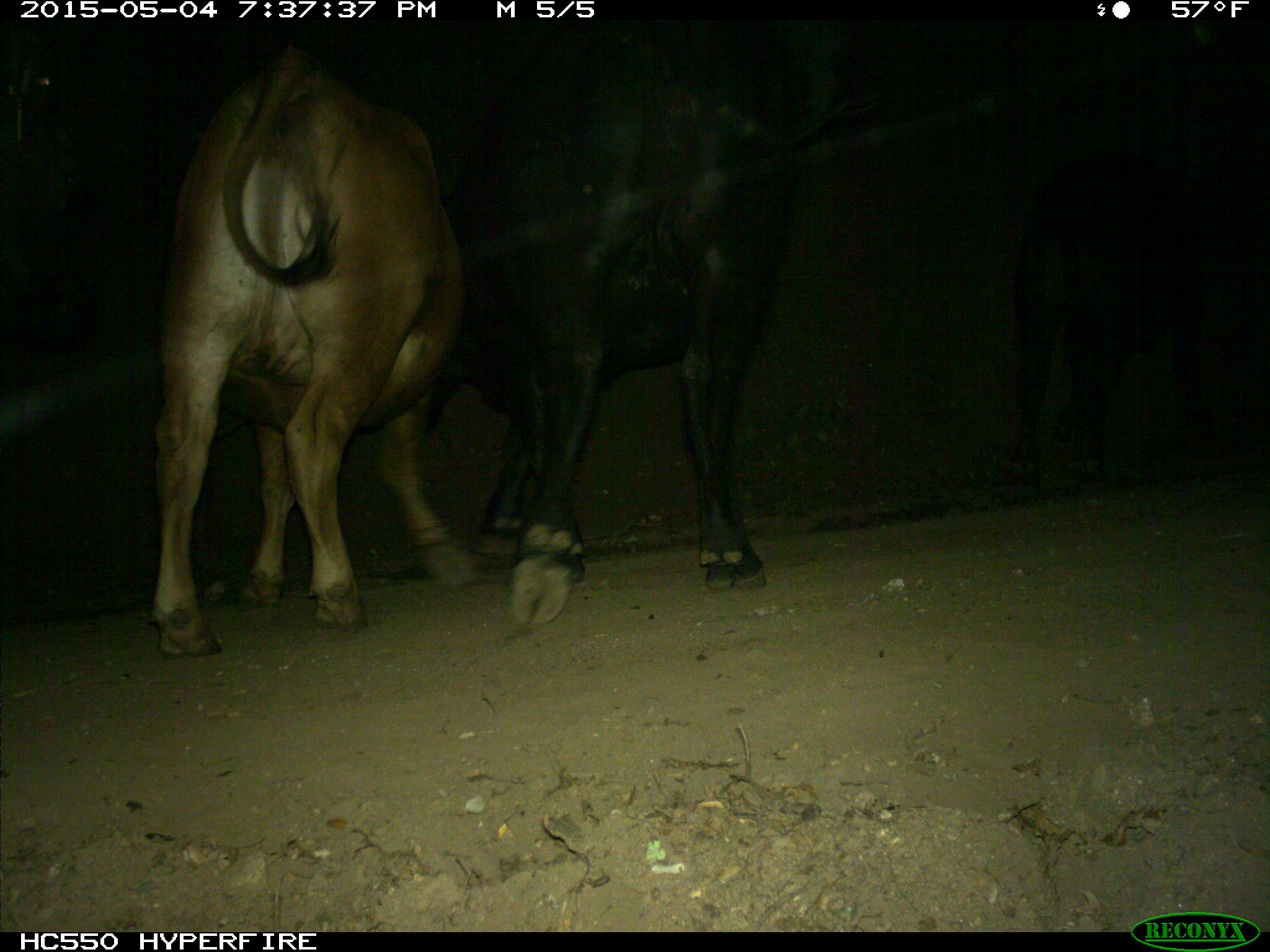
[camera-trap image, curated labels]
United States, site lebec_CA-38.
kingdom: Animalia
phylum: Chordata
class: Mammalia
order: Artiodactyla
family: Bovidae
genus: Bos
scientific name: Bos taurus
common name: domestic cow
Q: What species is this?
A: Bos taurus (domestic cow).